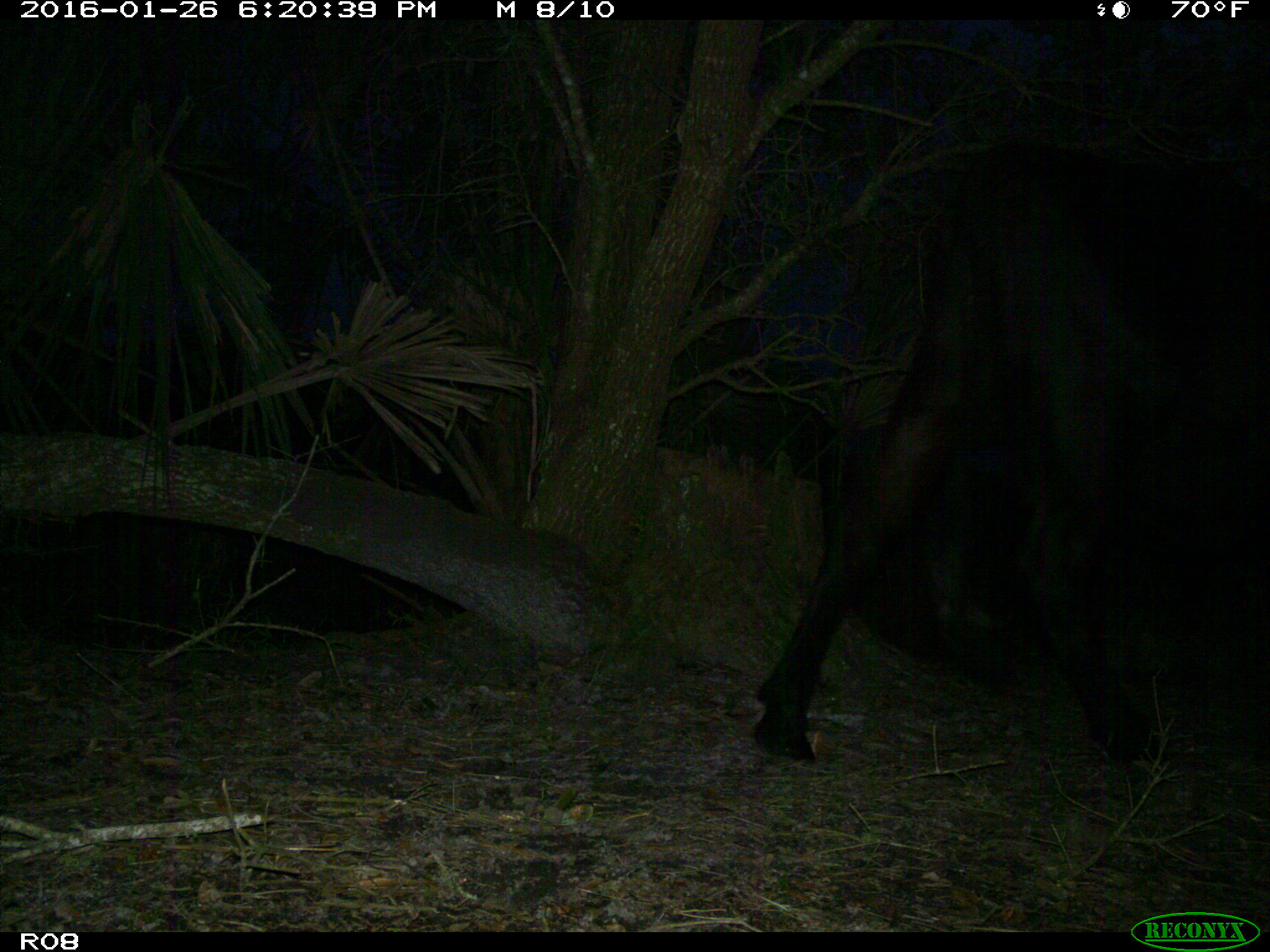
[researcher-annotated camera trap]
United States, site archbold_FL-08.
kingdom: Animalia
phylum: Chordata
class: Mammalia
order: Artiodactyla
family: Bovidae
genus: Bos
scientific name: Bos taurus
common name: domestic cow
Bos taurus (domestic cow).